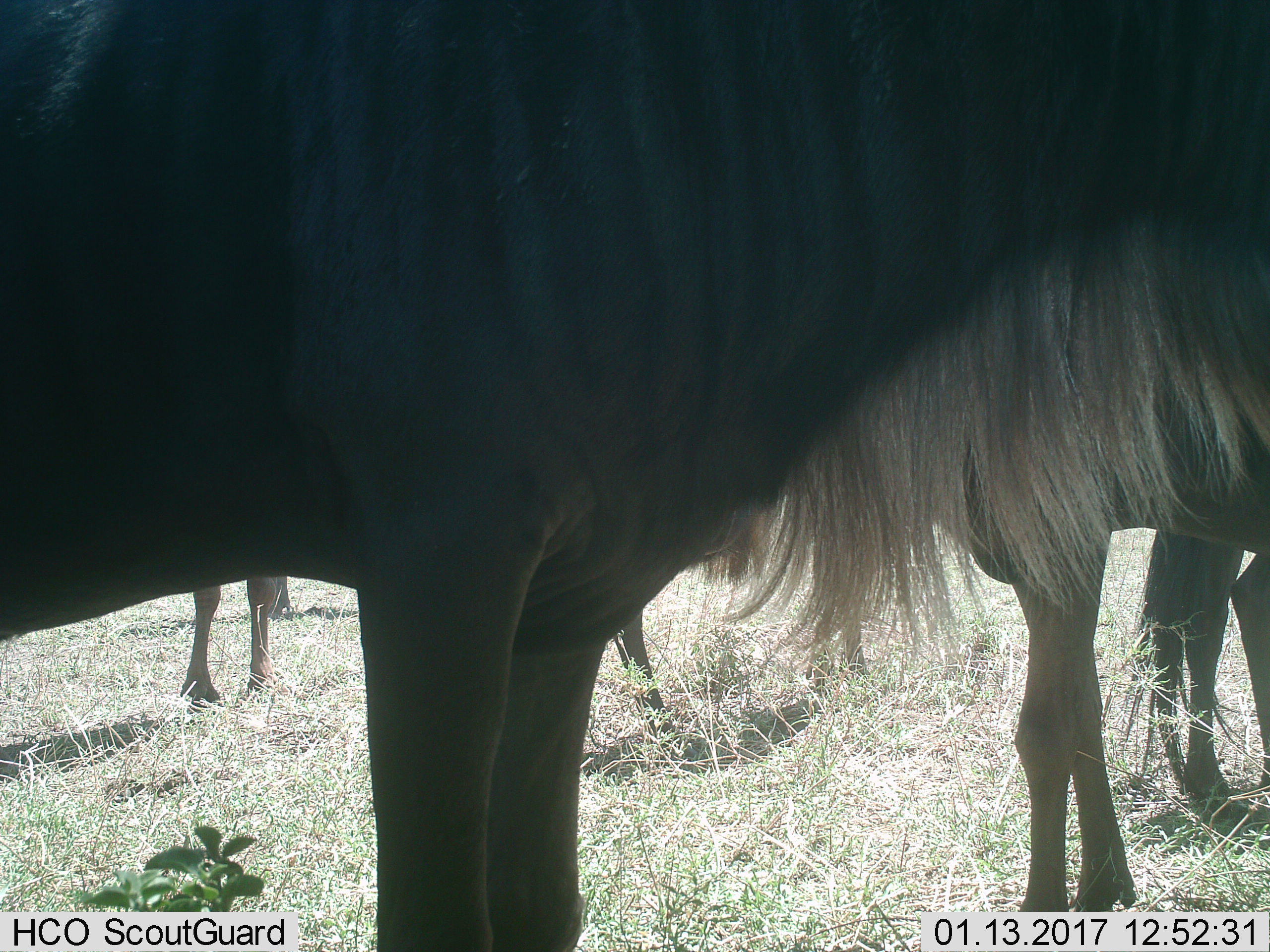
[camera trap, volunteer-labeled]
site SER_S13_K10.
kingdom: Animalia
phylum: Chordata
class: Mammalia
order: Artiodactyla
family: Bovidae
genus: Connochaetes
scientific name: Connochaetes taurinus taurinus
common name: blue wildebeest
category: wildebeestblue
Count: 4.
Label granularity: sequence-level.